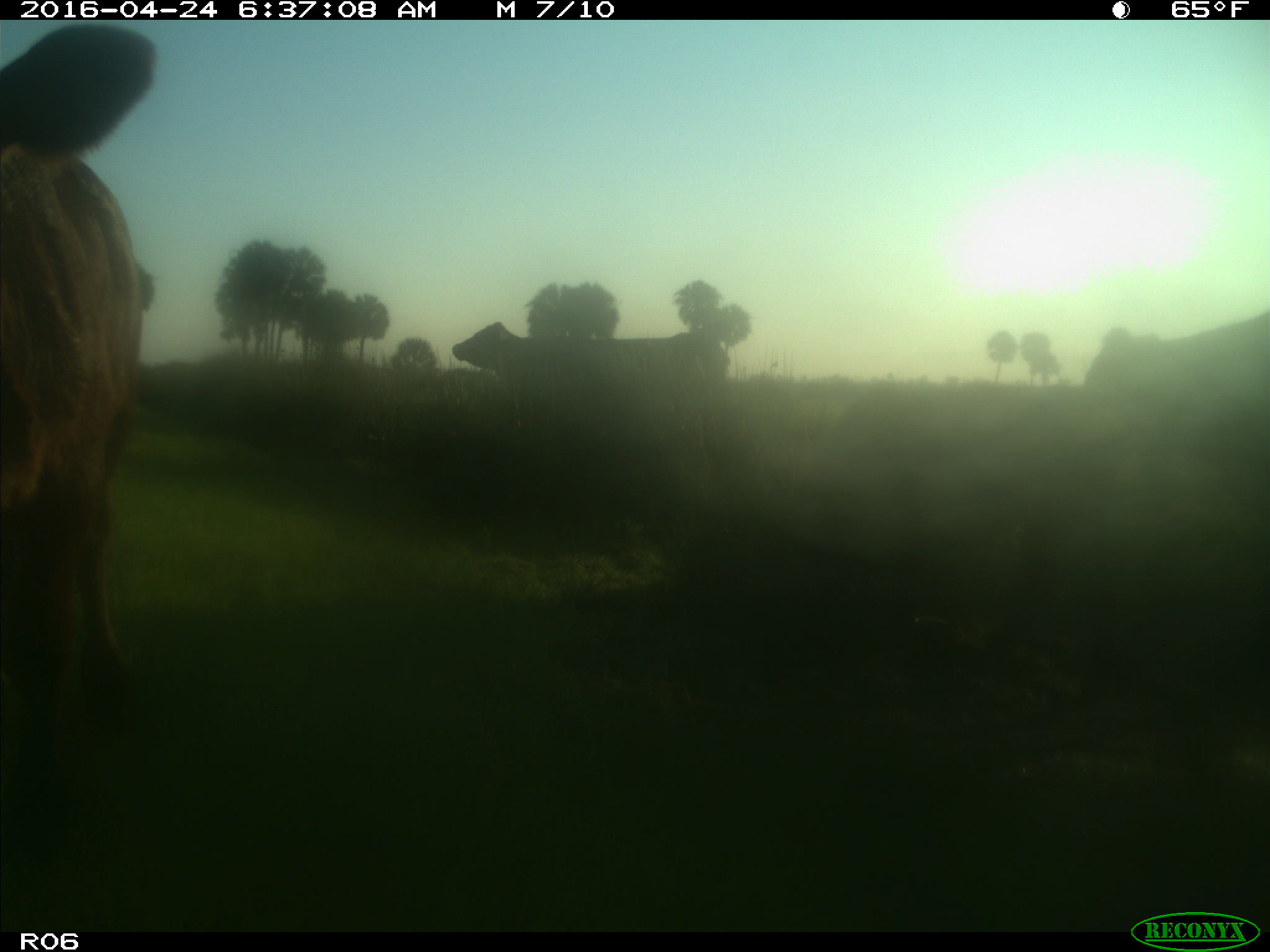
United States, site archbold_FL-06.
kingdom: Animalia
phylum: Chordata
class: Mammalia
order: Artiodactyla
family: Bovidae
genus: Bos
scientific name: Bos taurus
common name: domestic cow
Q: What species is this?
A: Bos taurus (domestic cow).